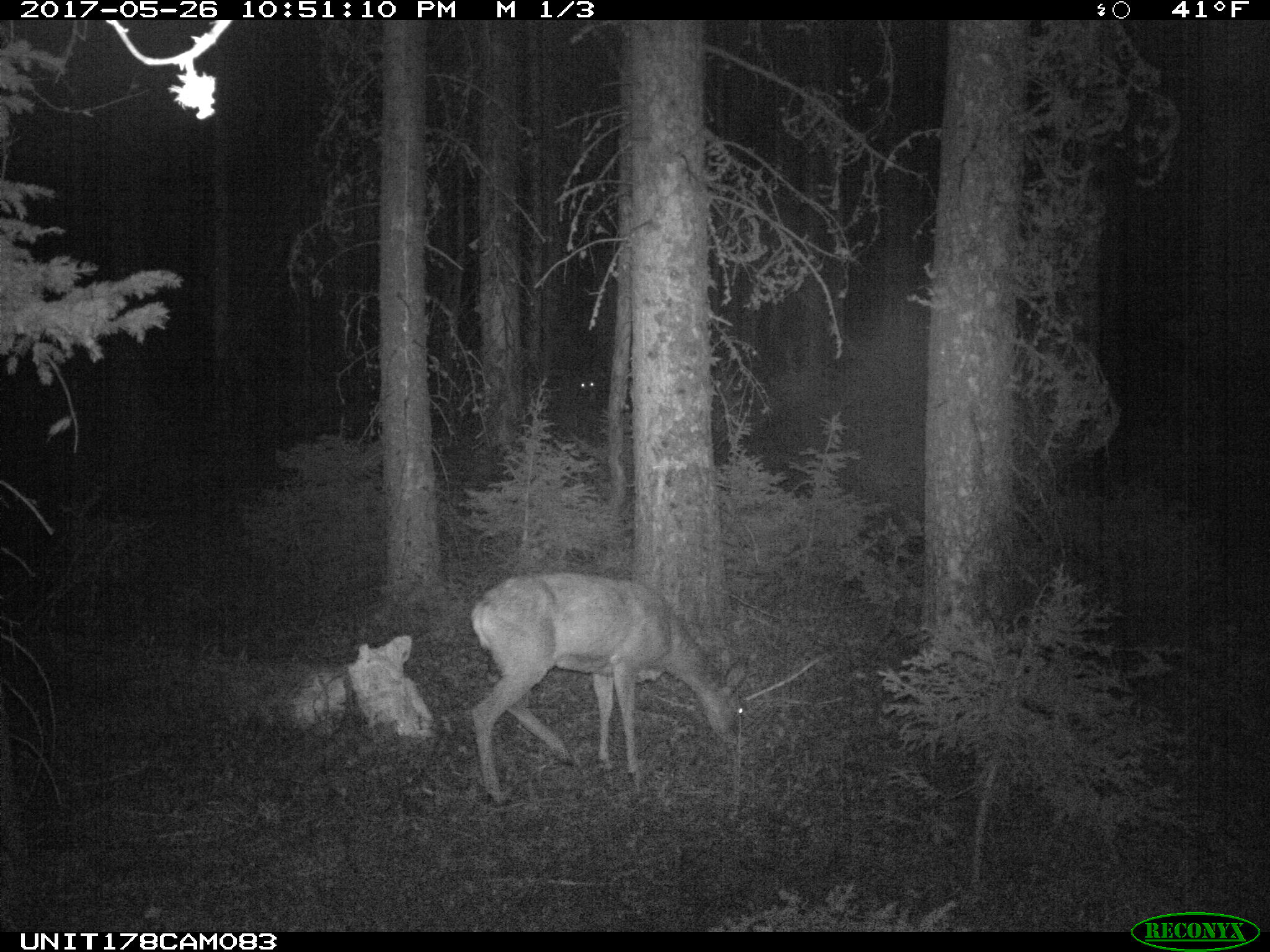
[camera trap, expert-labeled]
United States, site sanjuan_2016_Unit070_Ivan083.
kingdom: Animalia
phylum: Chordata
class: Mammalia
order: Artiodactyla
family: Cervidae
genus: Odocoileus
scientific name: Odocoileus hemionus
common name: mule deer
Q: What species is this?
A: Odocoileus hemionus (mule deer).